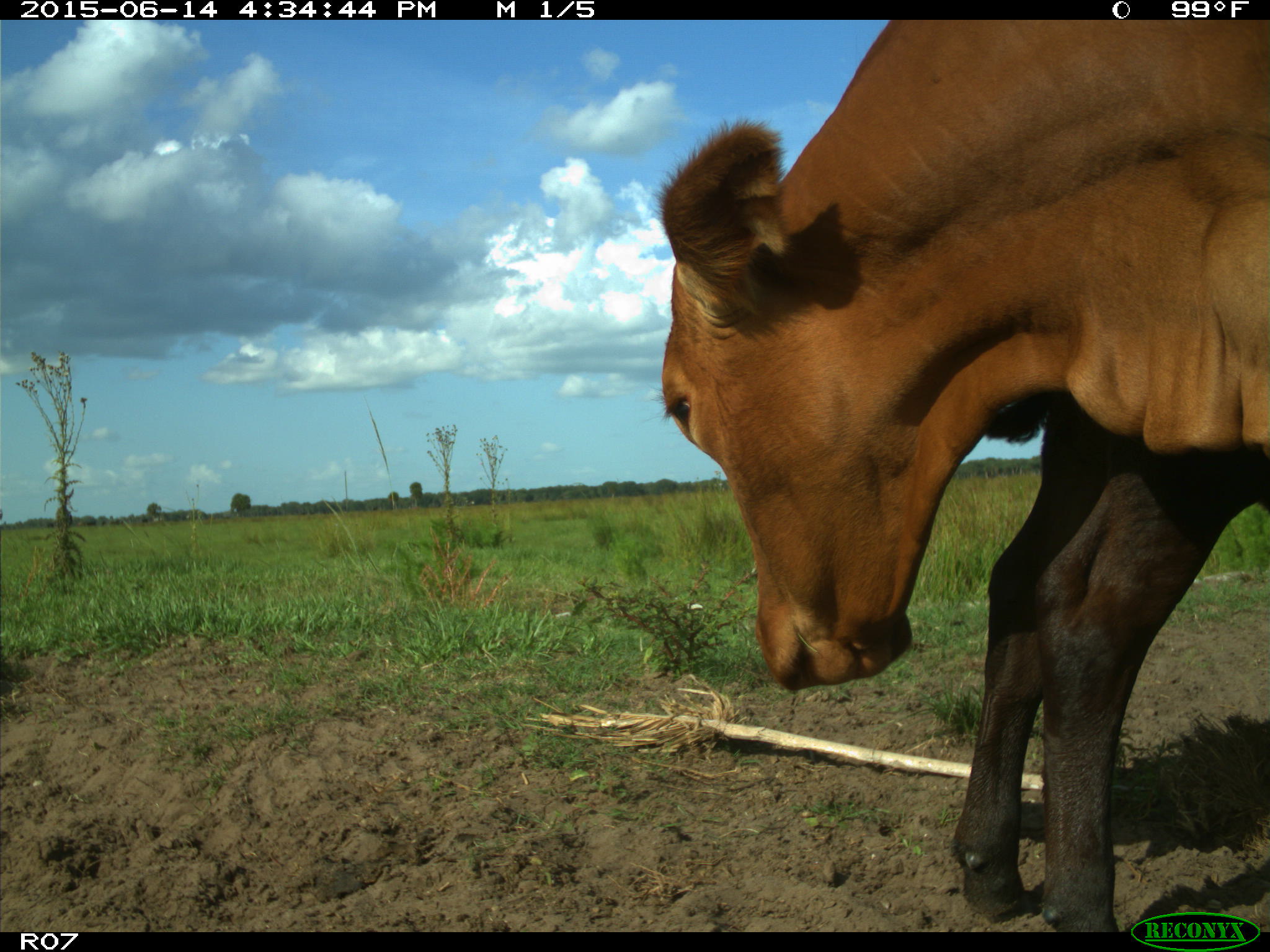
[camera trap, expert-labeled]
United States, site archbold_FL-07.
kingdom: Animalia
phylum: Chordata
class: Mammalia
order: Artiodactyla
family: Bovidae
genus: Bos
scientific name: Bos taurus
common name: domestic cow